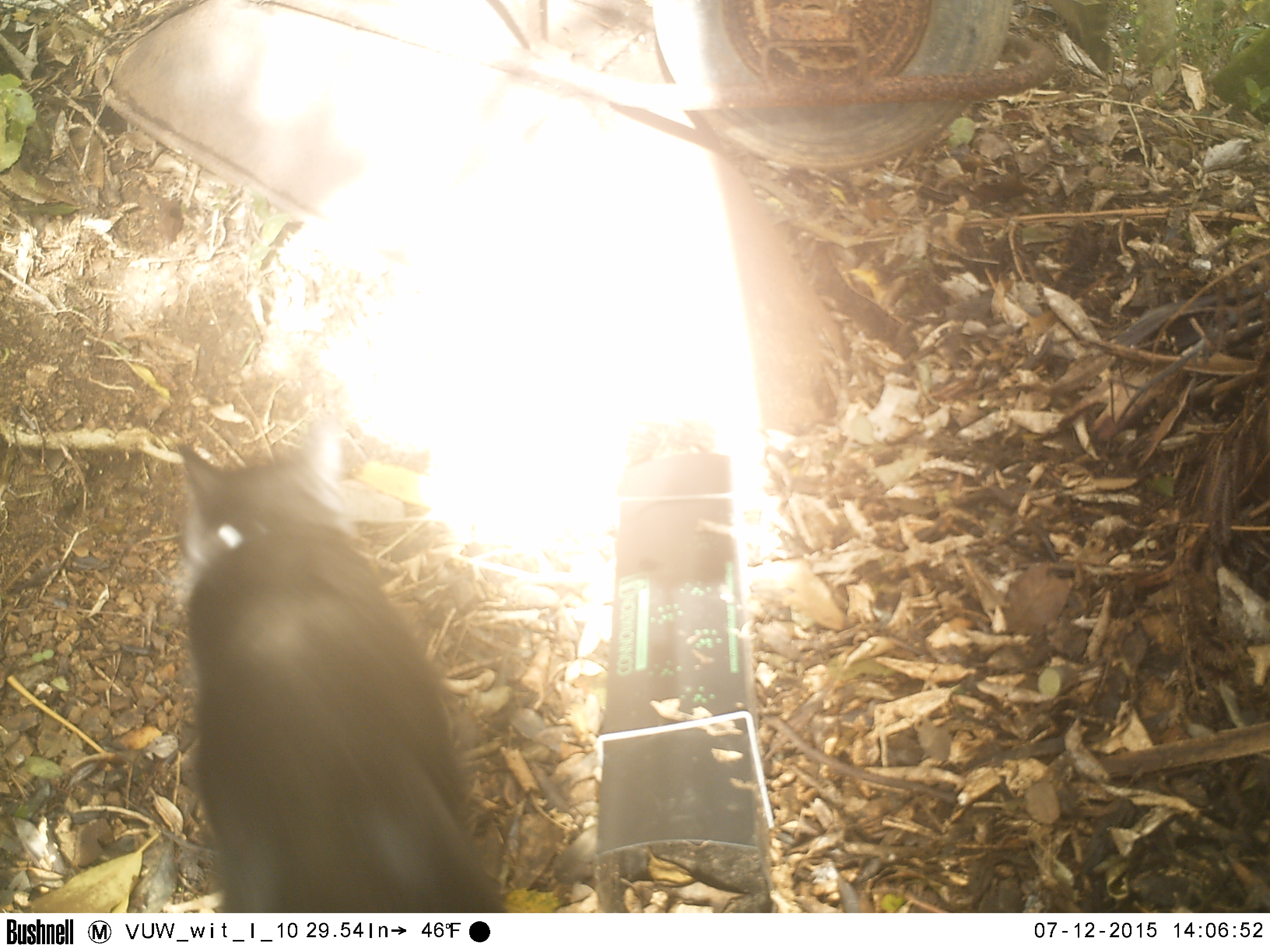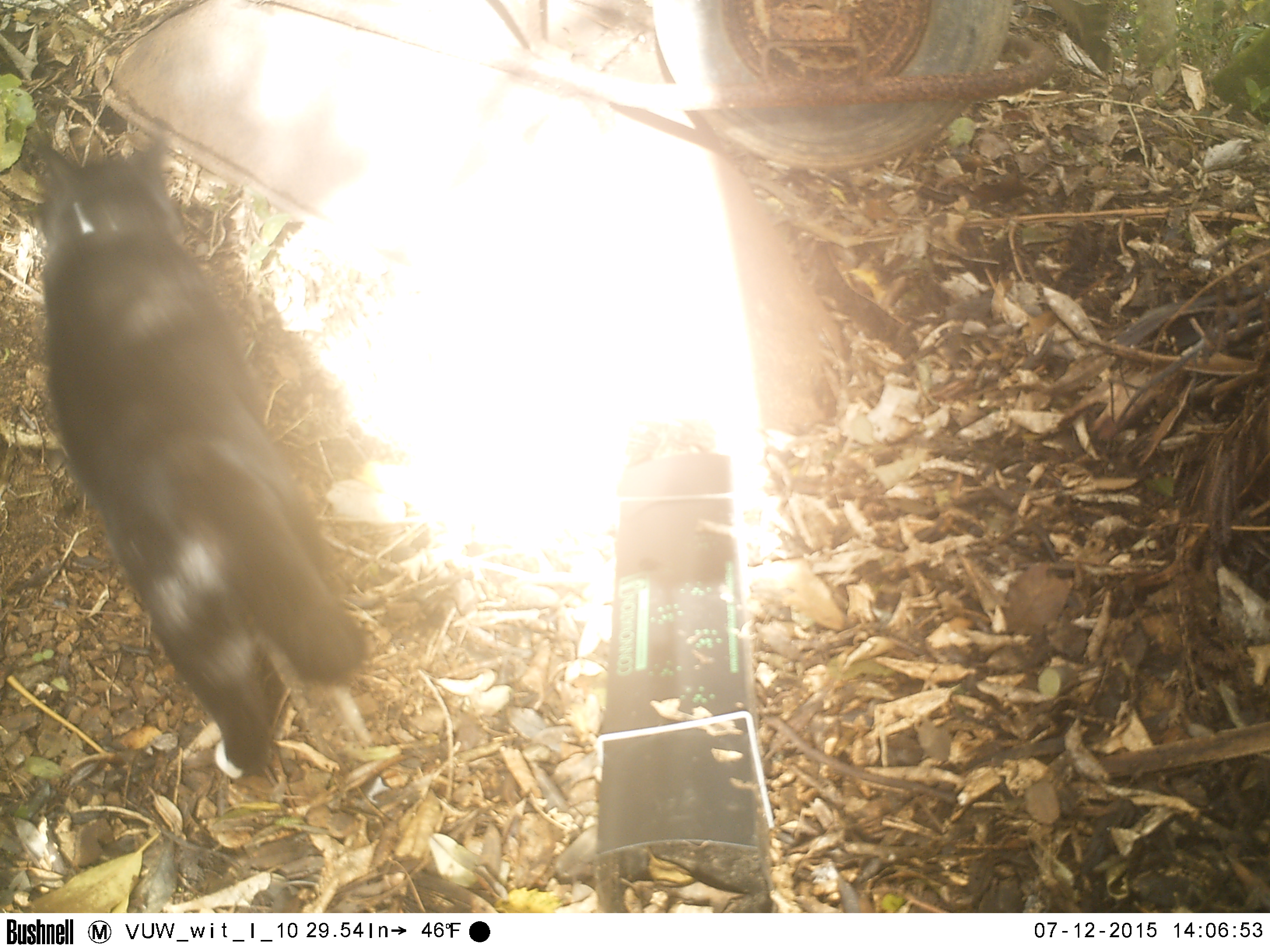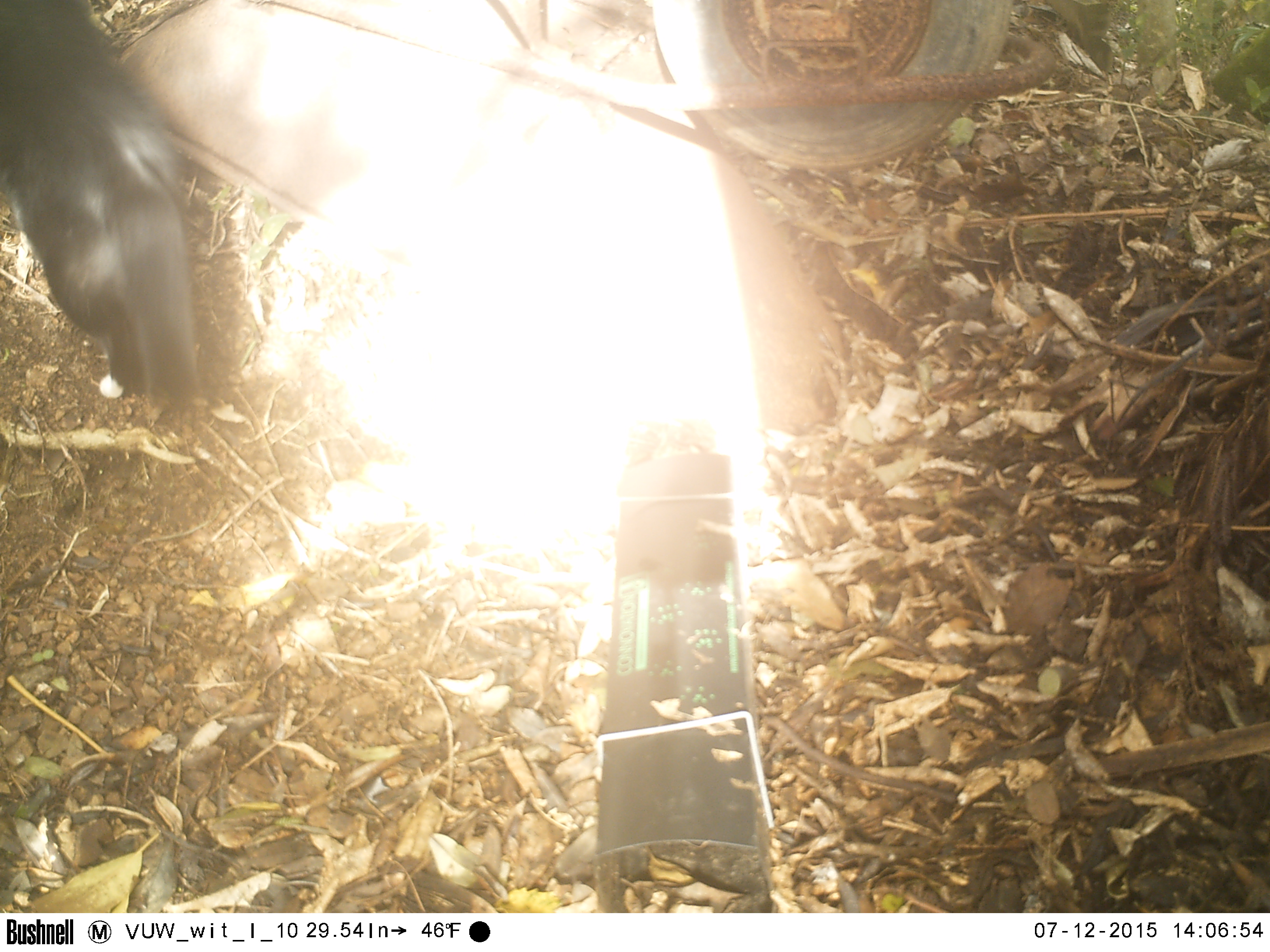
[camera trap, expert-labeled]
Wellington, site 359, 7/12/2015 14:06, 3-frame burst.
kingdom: Animalia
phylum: Chordata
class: Mammalia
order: Carnivora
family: Felidae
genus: Felis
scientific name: Felis catus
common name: cat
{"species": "cat (Felis catus)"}